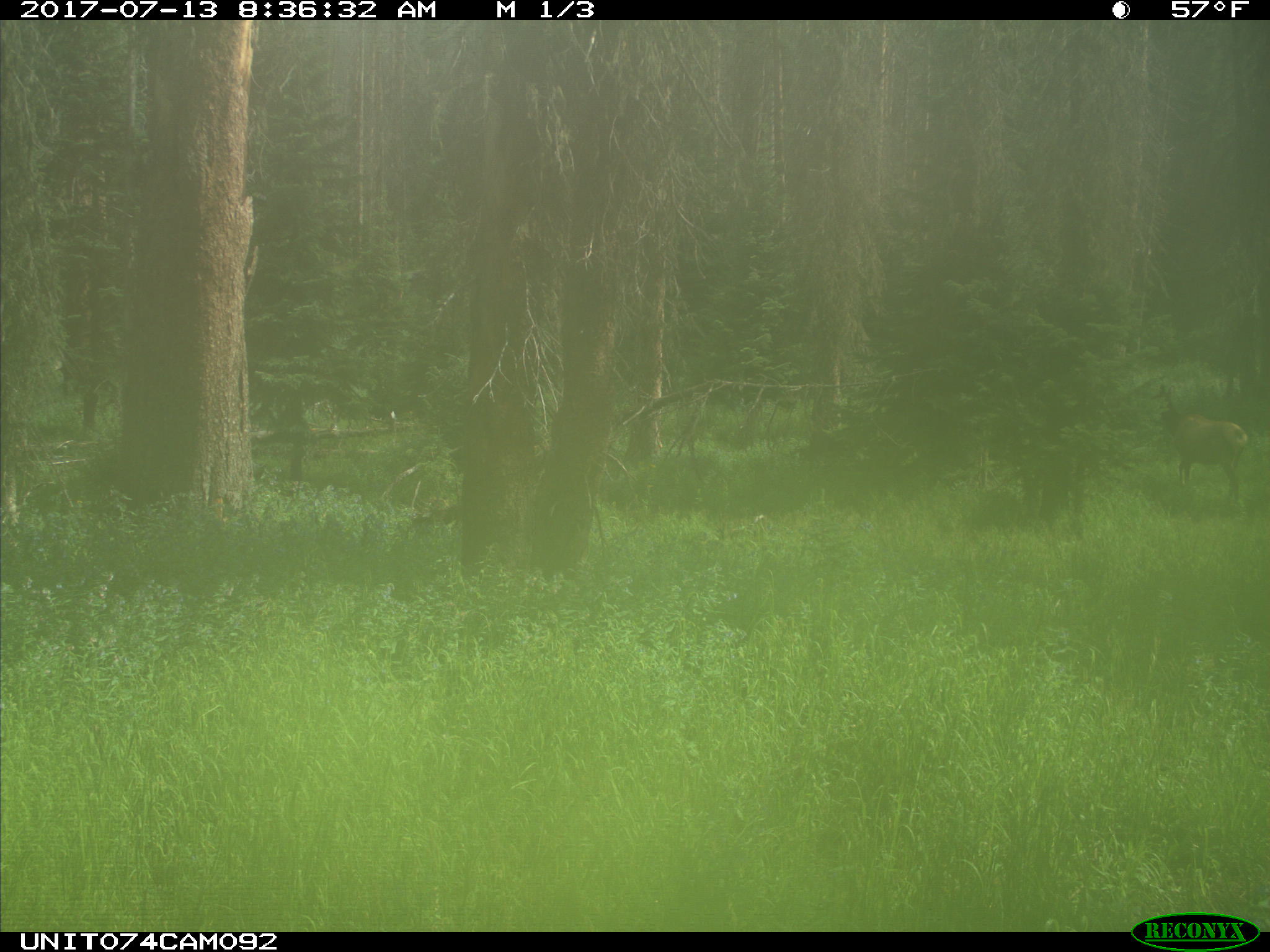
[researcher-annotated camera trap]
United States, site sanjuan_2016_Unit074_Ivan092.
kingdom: Animalia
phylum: Chordata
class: Mammalia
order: Artiodactyla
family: Cervidae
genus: Cervus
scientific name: Cervus elaphus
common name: red deer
Cervus elaphus (red deer).